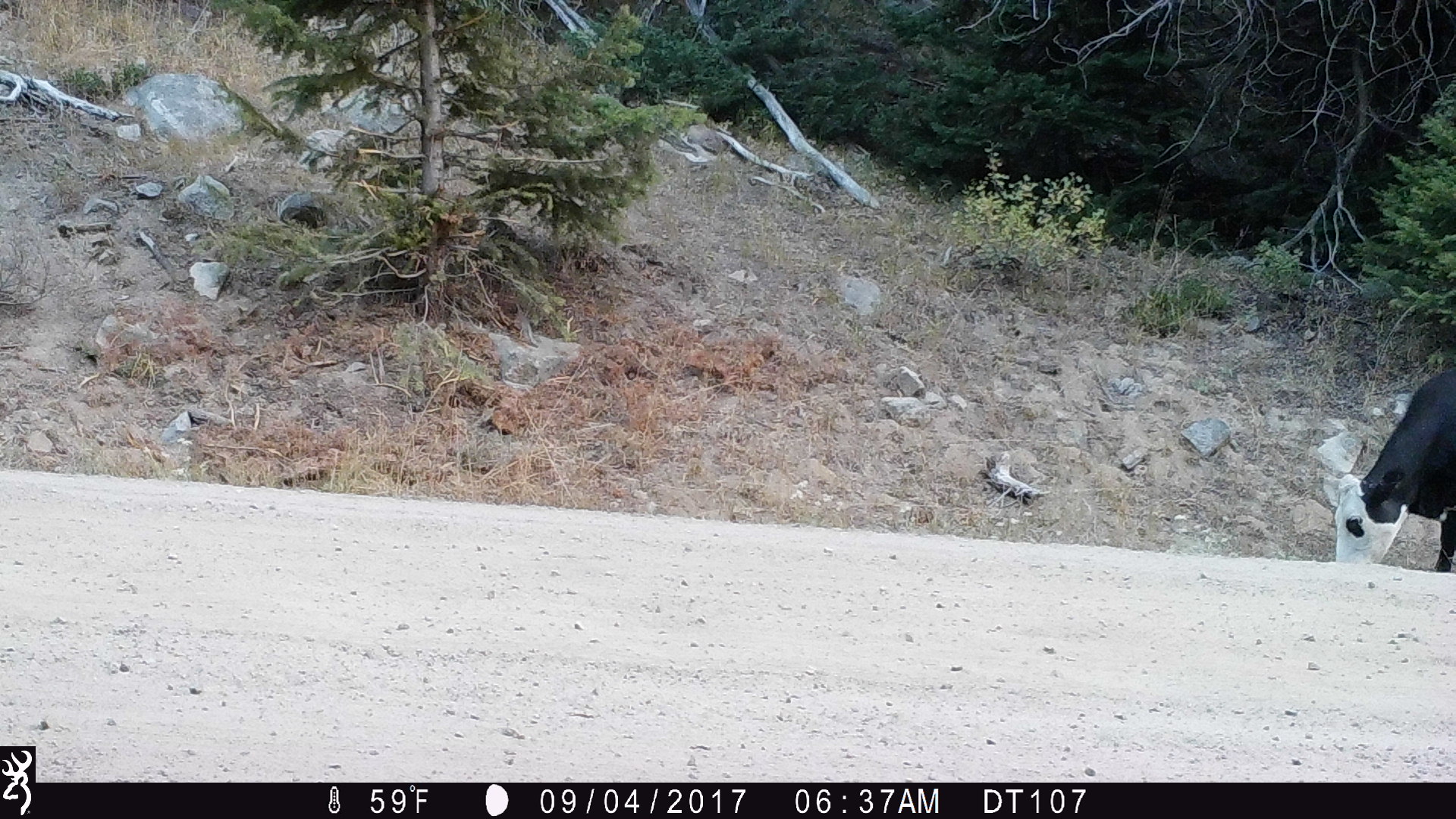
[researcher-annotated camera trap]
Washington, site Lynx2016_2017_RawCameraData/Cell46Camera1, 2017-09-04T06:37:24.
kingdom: Animalia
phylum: Chordata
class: Mammalia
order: Artiodactyla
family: Bovidae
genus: Bos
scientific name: Bos taurus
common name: domestic cattle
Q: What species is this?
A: Domestic cattle (Bos taurus).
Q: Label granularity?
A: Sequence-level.